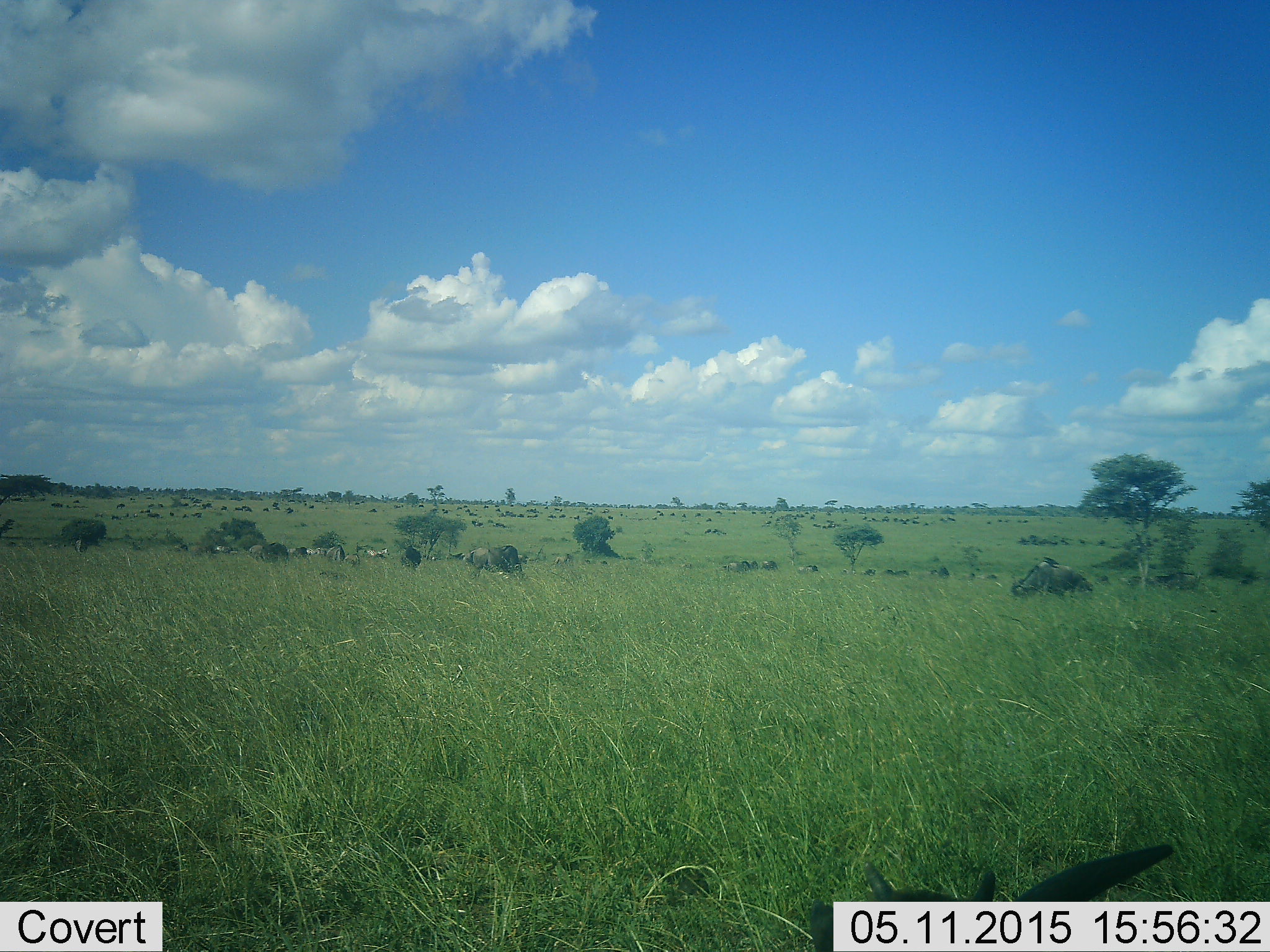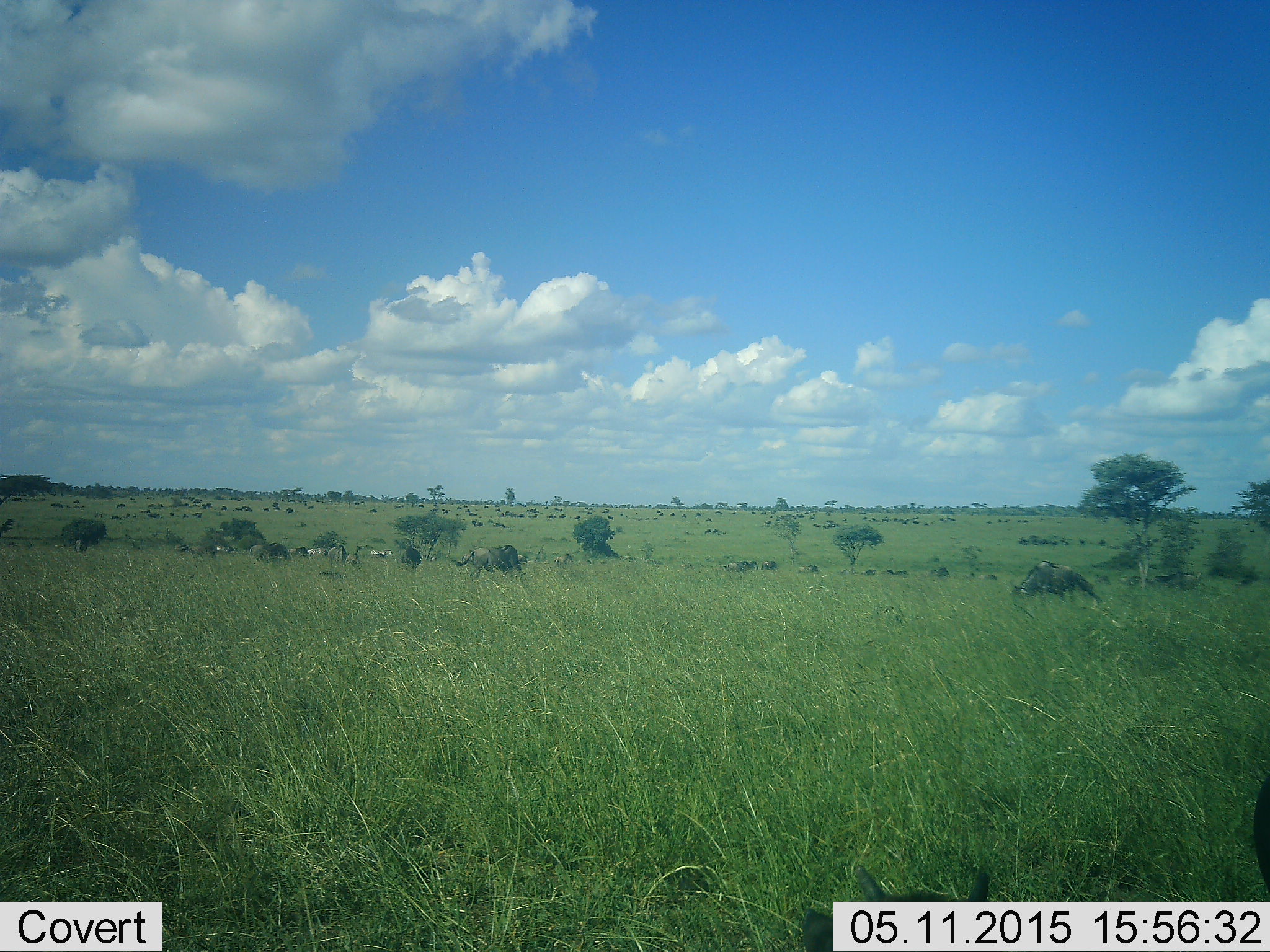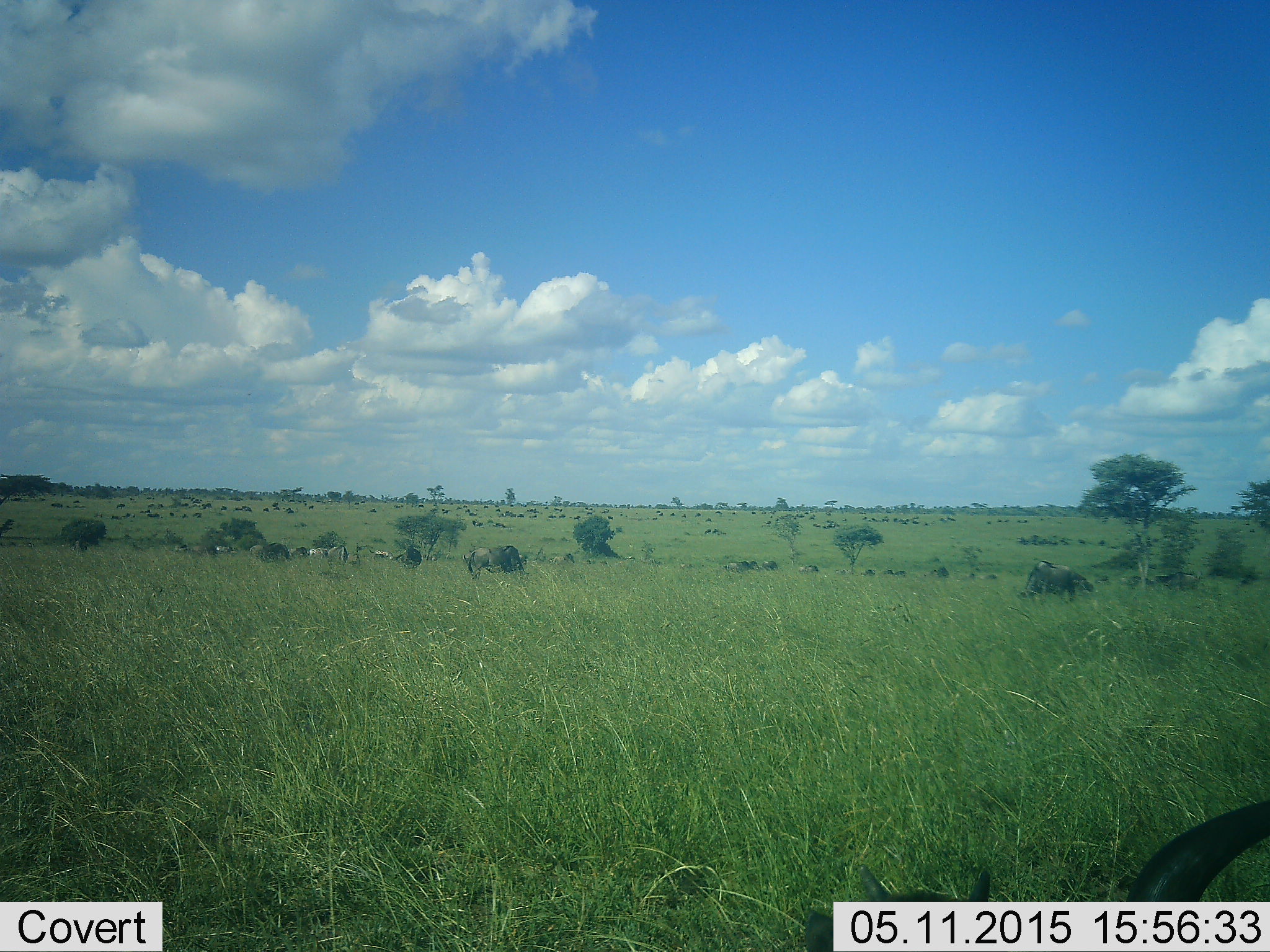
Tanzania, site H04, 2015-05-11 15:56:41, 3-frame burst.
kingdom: Animalia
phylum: Chordata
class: Mammalia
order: Artiodactyla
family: Bovidae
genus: Connochaetes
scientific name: Connochaetes taurinus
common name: blue wildebeest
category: wildebeest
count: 11-50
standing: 71%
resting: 14%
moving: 36%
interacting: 0%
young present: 0%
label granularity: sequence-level